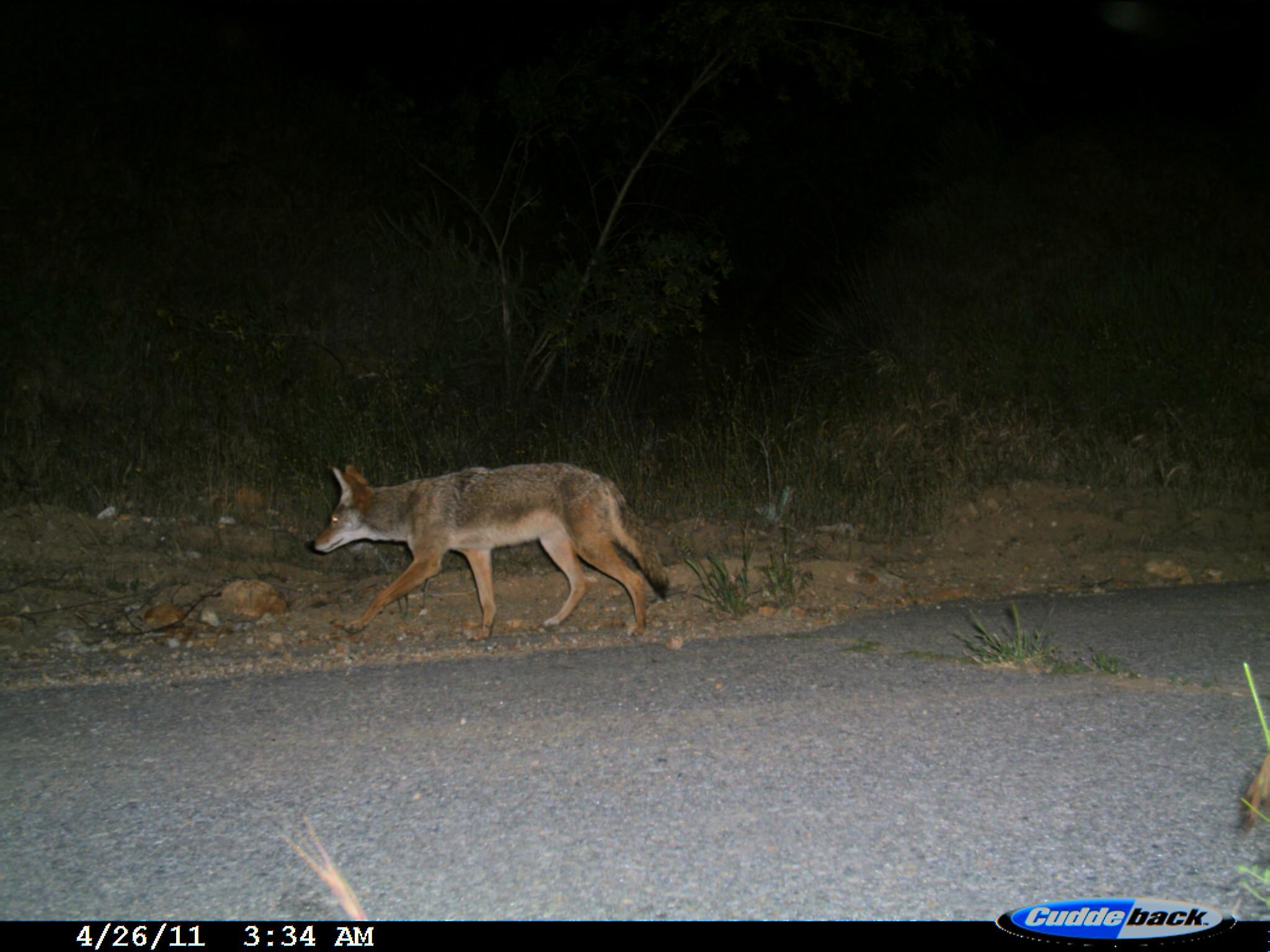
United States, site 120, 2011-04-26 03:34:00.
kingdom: Animalia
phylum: Chordata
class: Mammalia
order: Carnivora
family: Canidae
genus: Canis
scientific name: Canis latrans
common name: coyote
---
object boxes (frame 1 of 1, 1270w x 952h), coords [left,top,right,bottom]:
coyote: [300,454,679,644]